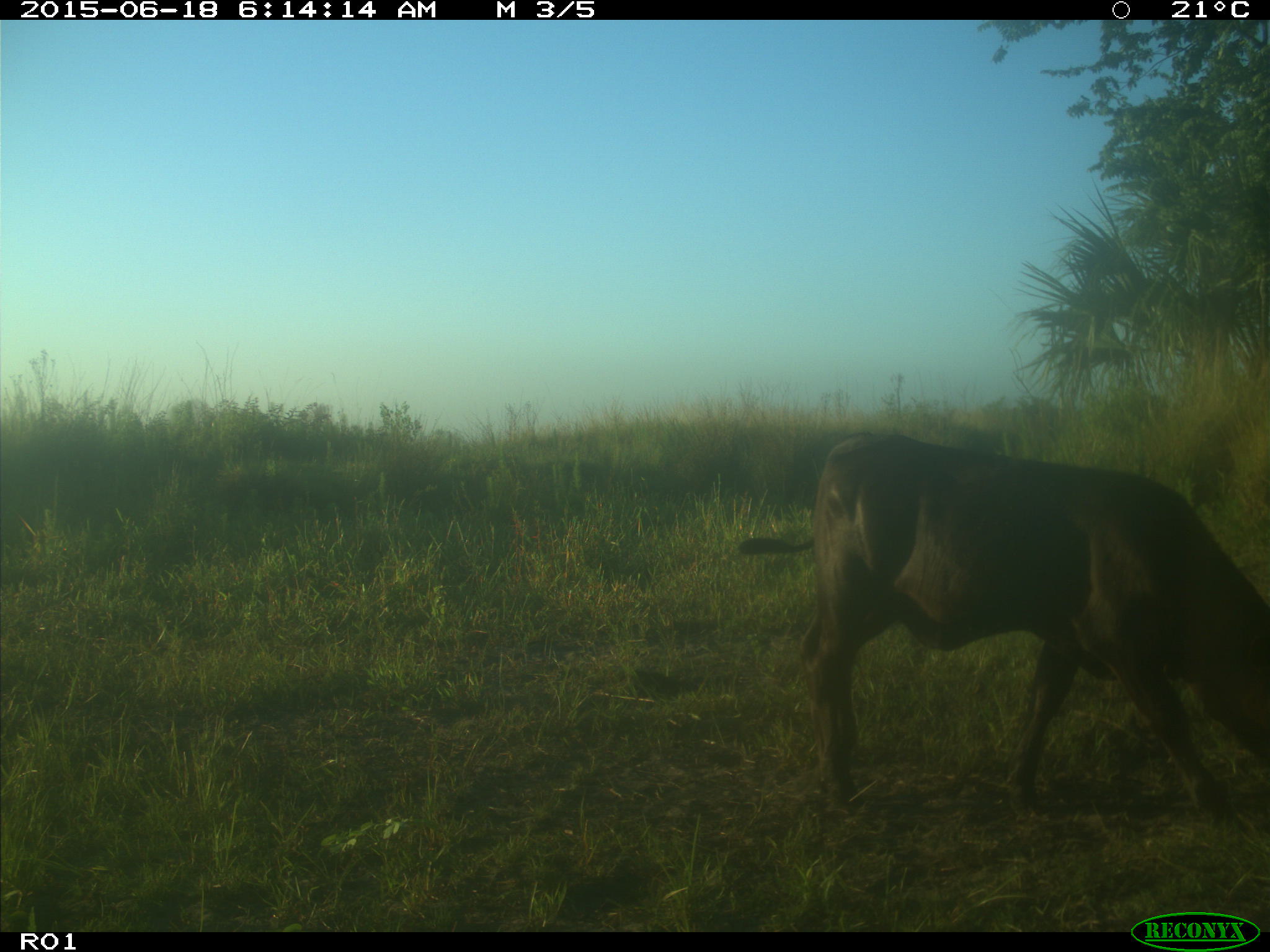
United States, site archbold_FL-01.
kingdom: Animalia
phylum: Chordata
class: Mammalia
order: Artiodactyla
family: Bovidae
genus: Bos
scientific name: Bos taurus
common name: domestic cow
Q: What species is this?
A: Bos taurus (domestic cow).